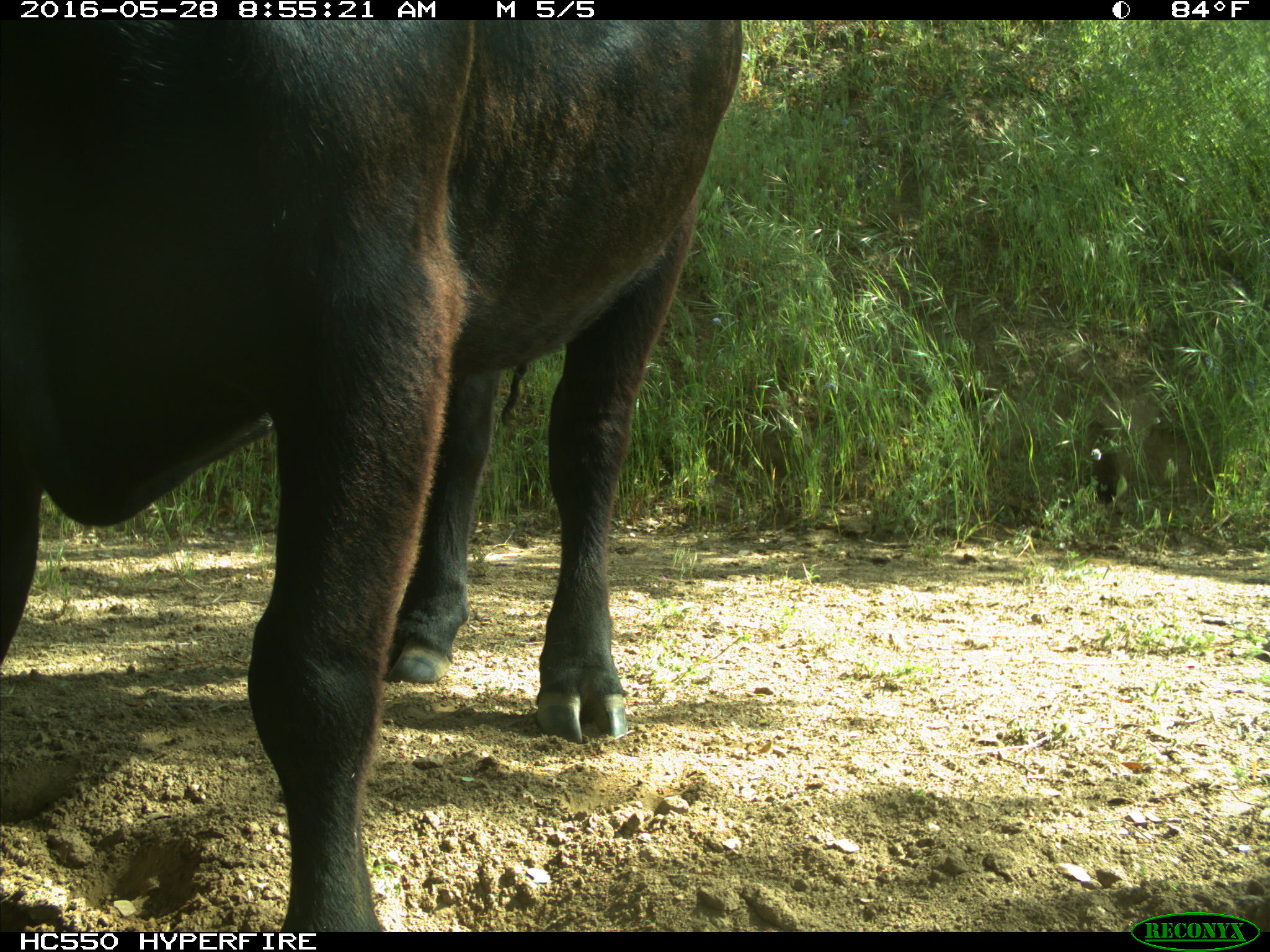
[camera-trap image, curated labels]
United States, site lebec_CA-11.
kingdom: Animalia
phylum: Chordata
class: Mammalia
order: Artiodactyla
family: Bovidae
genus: Bos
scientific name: Bos taurus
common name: domestic cow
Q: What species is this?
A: Bos taurus (domestic cow).